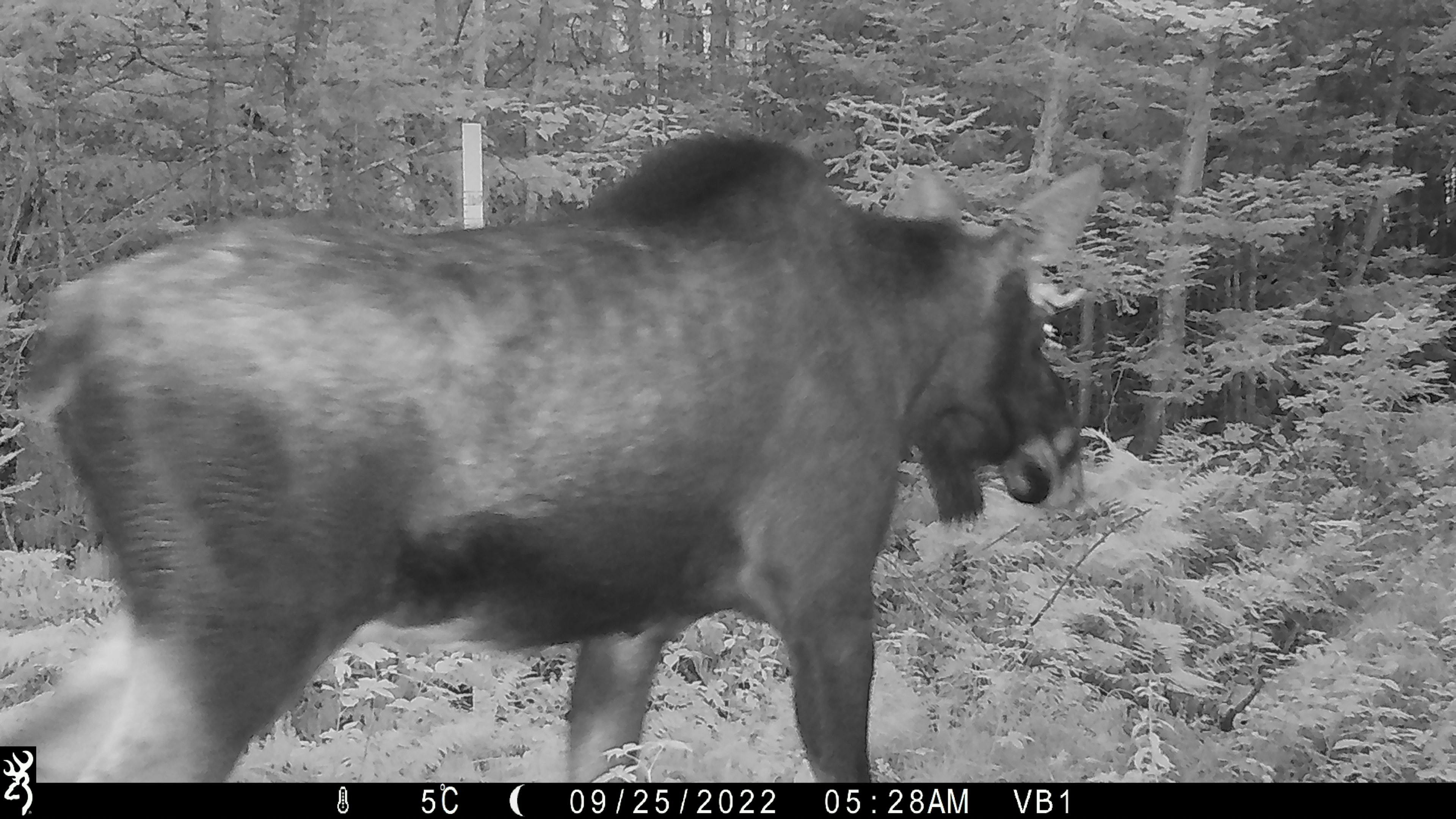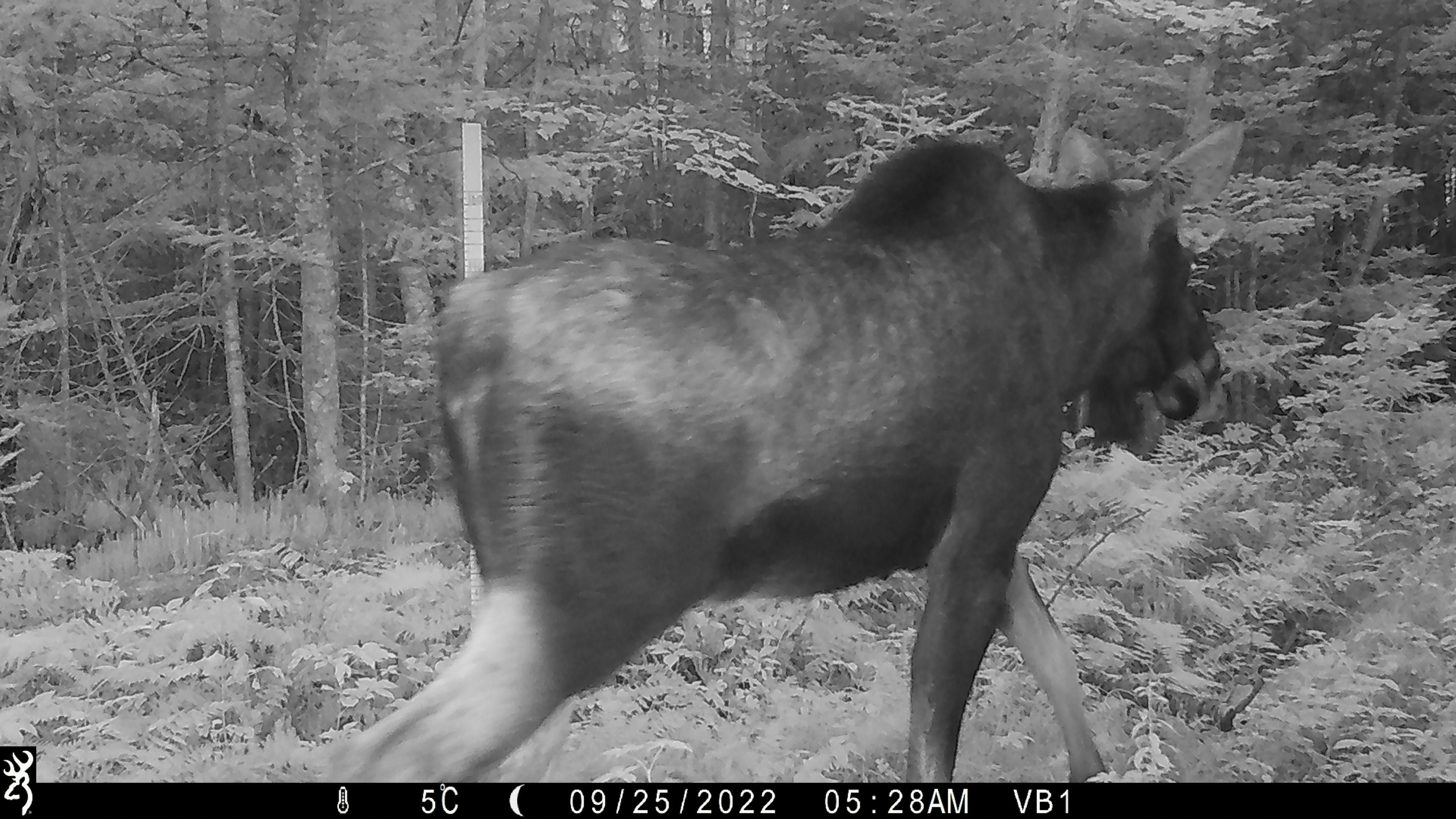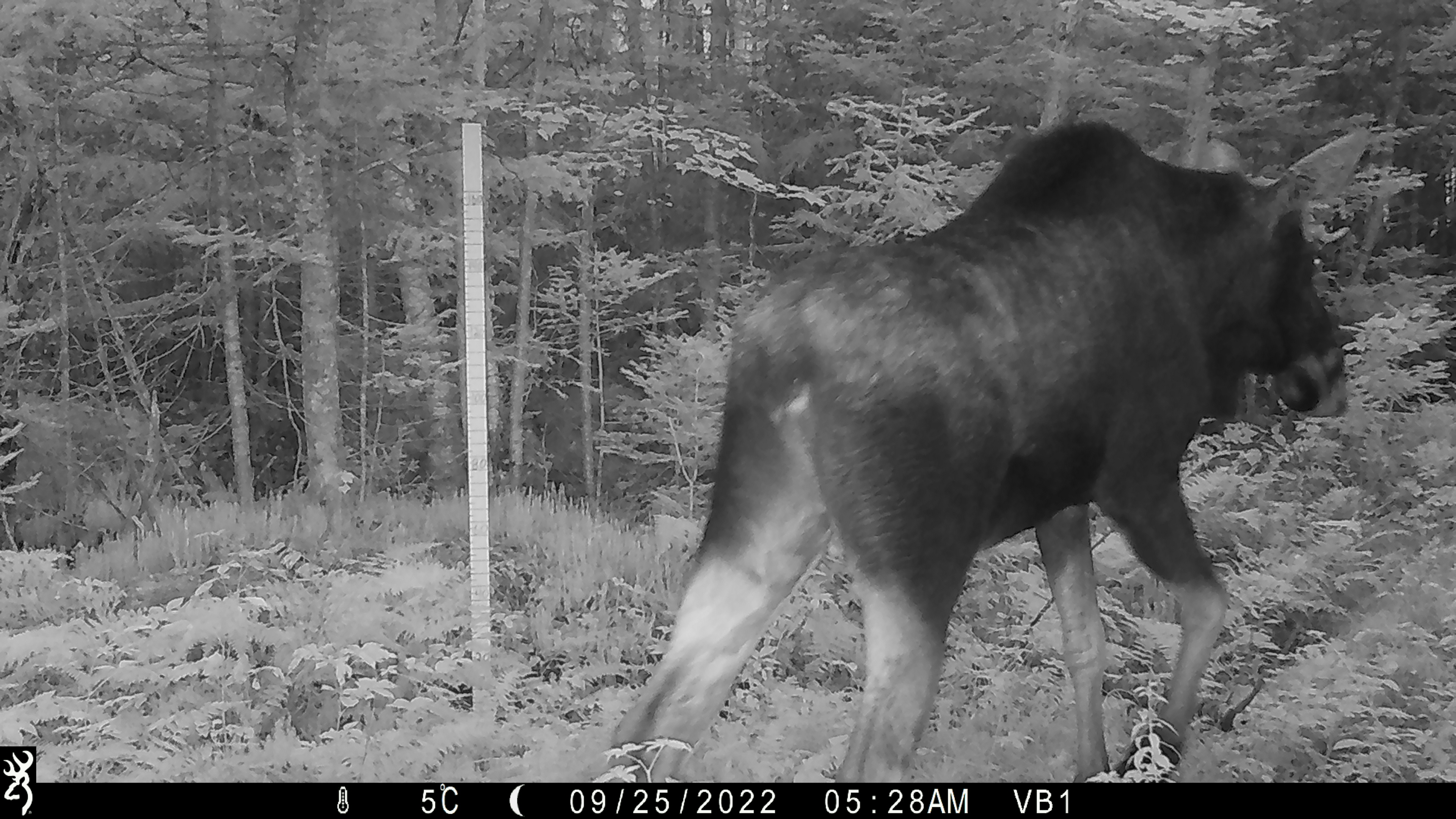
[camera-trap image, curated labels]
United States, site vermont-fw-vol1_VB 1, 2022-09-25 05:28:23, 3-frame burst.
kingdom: Animalia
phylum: Chordata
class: Mammalia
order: Artiodactyla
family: Cervidae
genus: Alces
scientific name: Alces alces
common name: moose